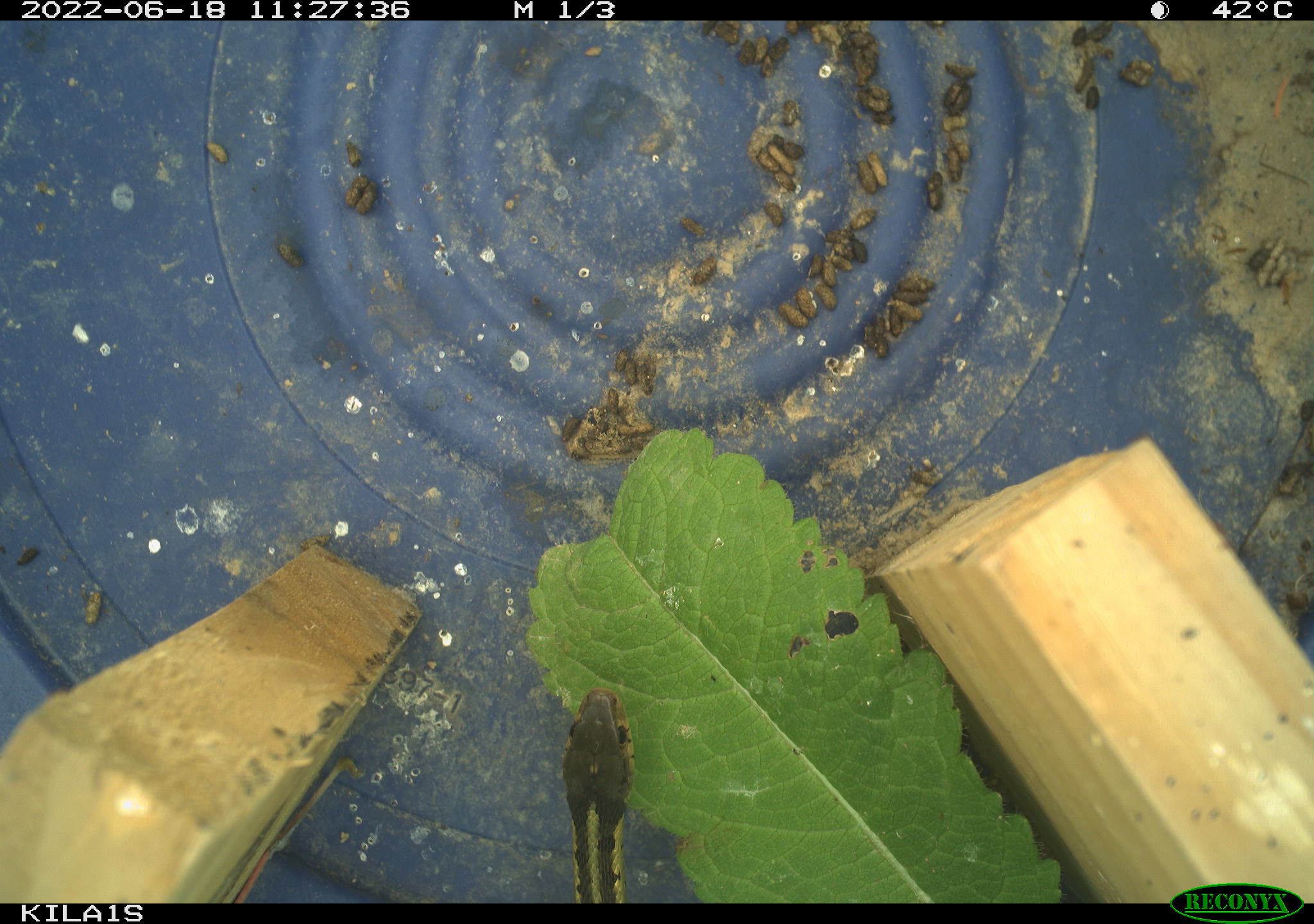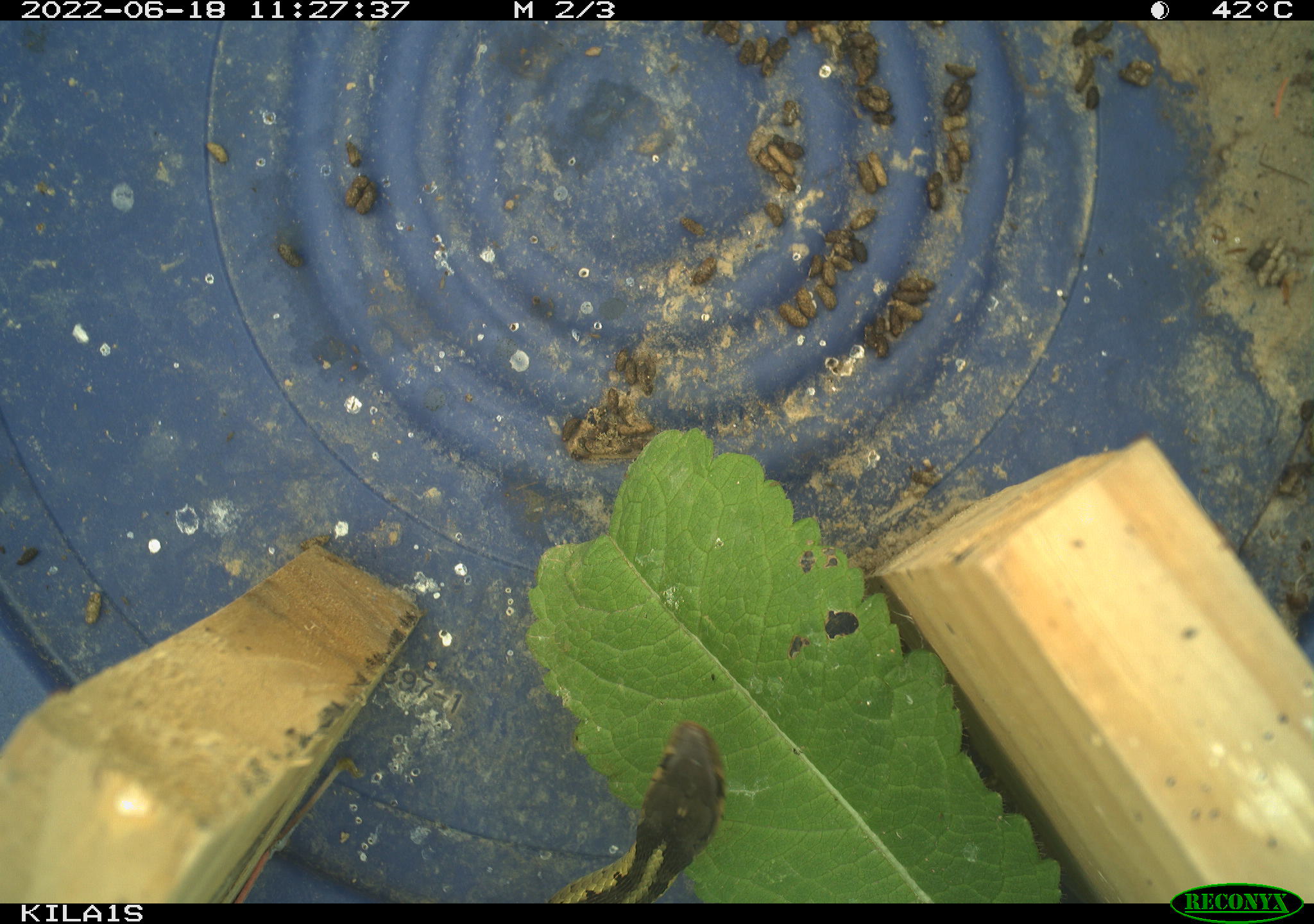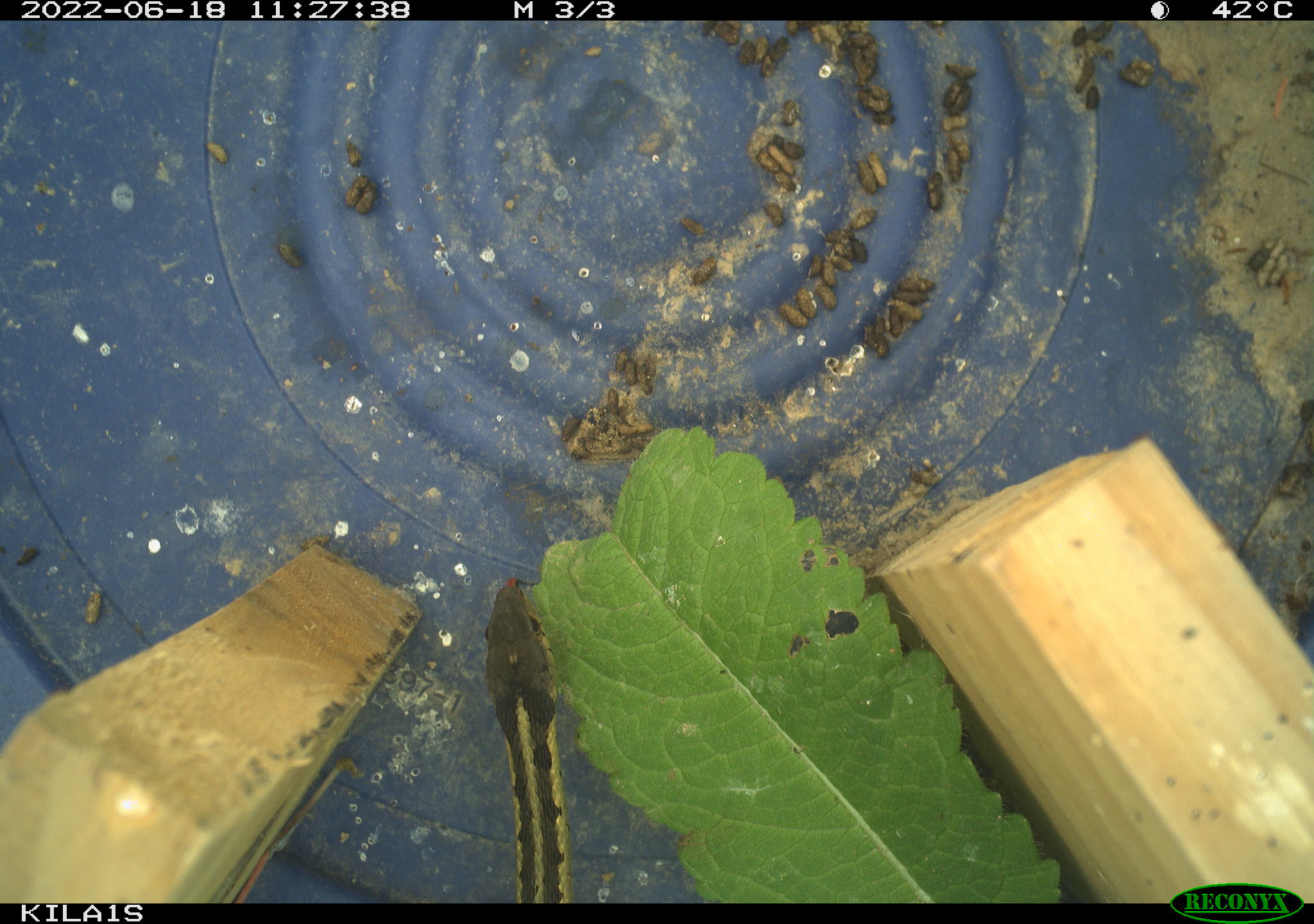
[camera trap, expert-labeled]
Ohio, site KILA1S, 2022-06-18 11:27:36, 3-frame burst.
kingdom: Animalia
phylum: Chordata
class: Reptilia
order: Squamata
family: Colubridae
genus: Thamnophis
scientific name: Thamnophis sirtalis sirtalis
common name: eastern gartersnake